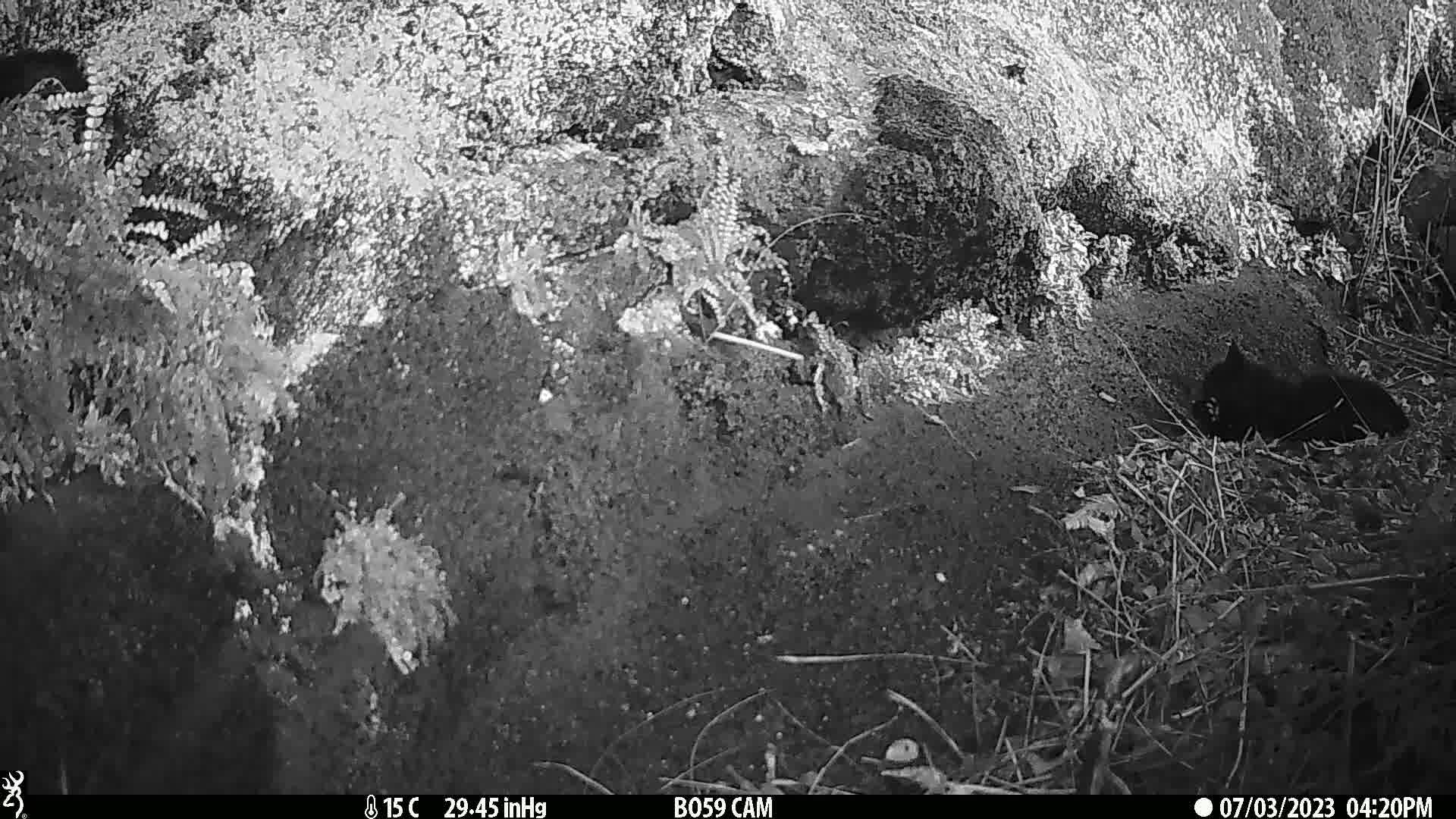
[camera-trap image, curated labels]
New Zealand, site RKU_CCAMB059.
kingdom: Animalia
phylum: Chordata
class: Mammalia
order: Carnivora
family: Felidae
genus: Felis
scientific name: Felis catus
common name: domestic cat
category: cat